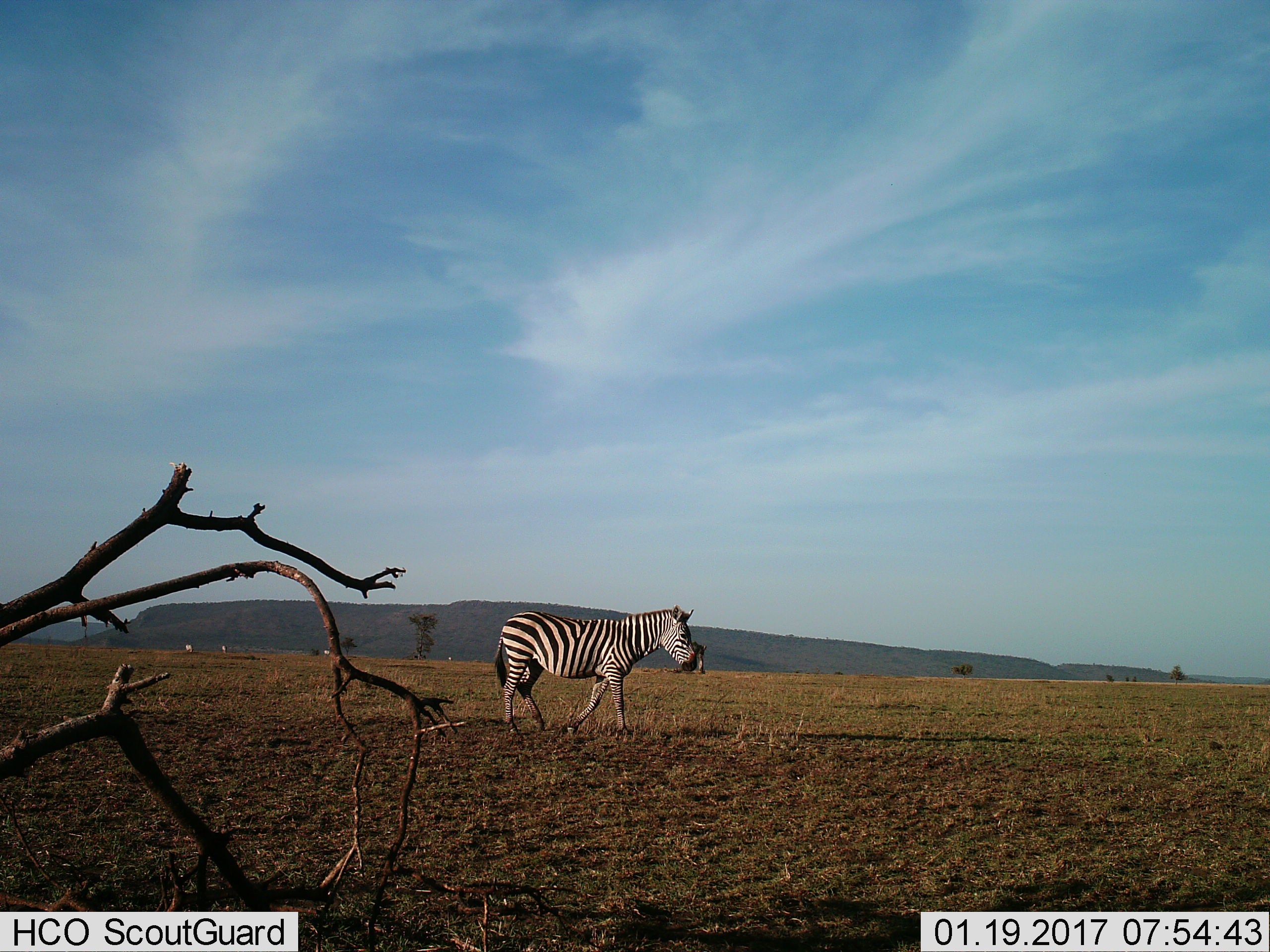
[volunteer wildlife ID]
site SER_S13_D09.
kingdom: Animalia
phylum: Chordata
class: Mammalia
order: Perissodactyla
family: Equidae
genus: Equus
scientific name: Equus quagga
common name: plains zebra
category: zebraplains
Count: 1.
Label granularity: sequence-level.